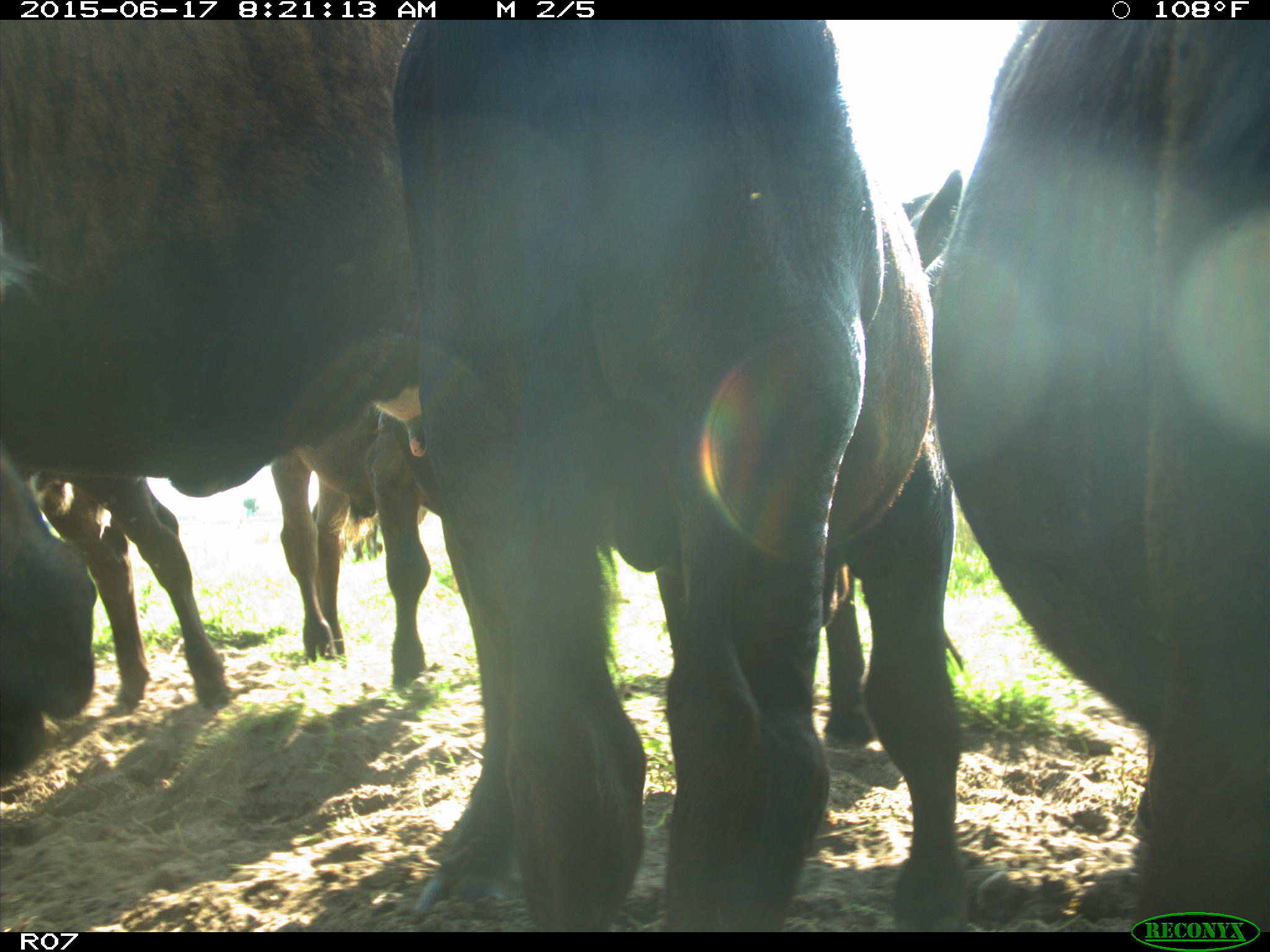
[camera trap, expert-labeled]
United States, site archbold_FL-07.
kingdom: Animalia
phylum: Chordata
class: Mammalia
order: Artiodactyla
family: Bovidae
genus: Bos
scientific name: Bos taurus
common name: domestic cow